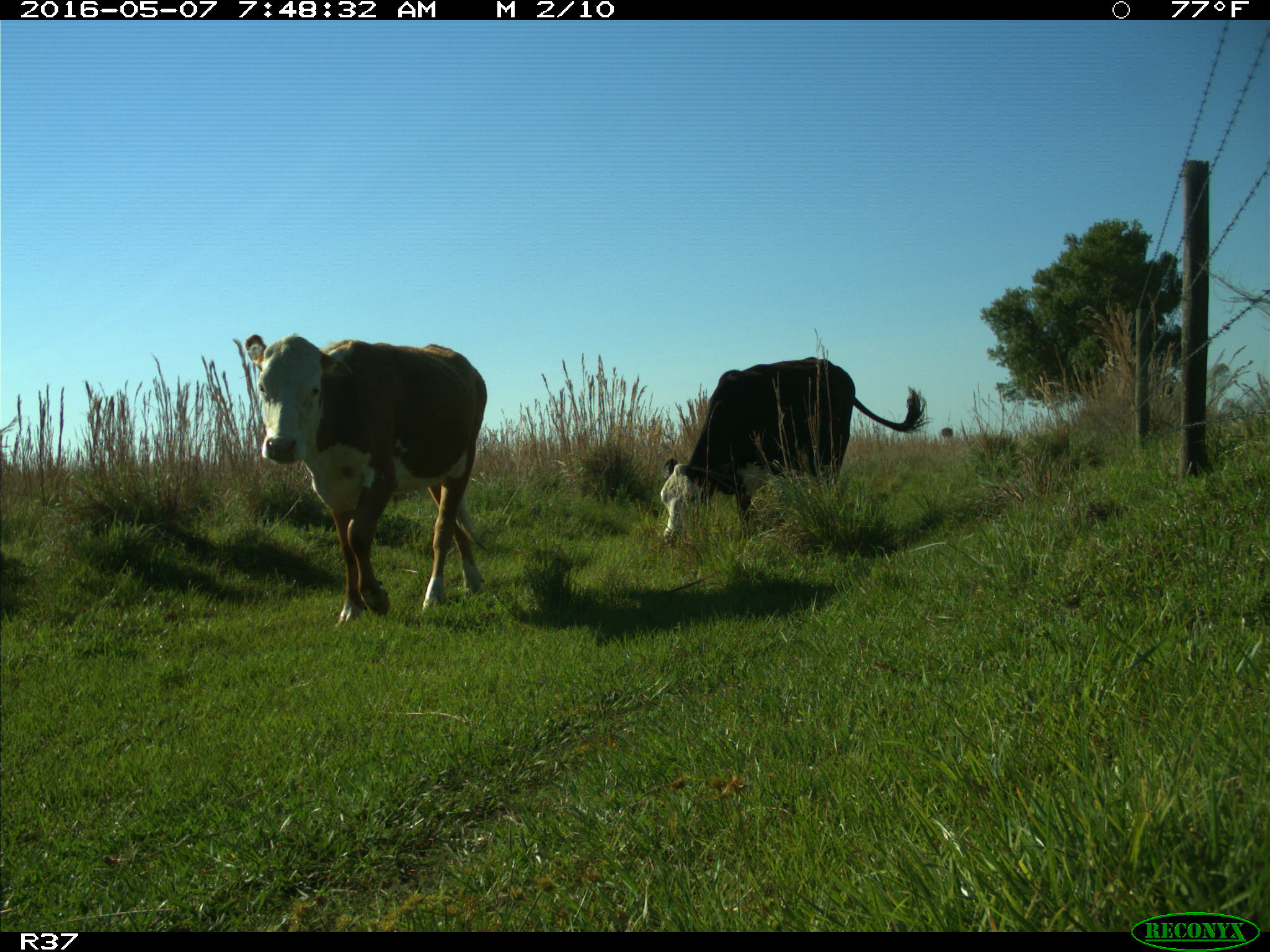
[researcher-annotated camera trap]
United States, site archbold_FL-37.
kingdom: Animalia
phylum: Chordata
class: Mammalia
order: Artiodactyla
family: Bovidae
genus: Bos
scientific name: Bos taurus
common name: domestic cow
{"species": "Bos taurus (domestic cow)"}